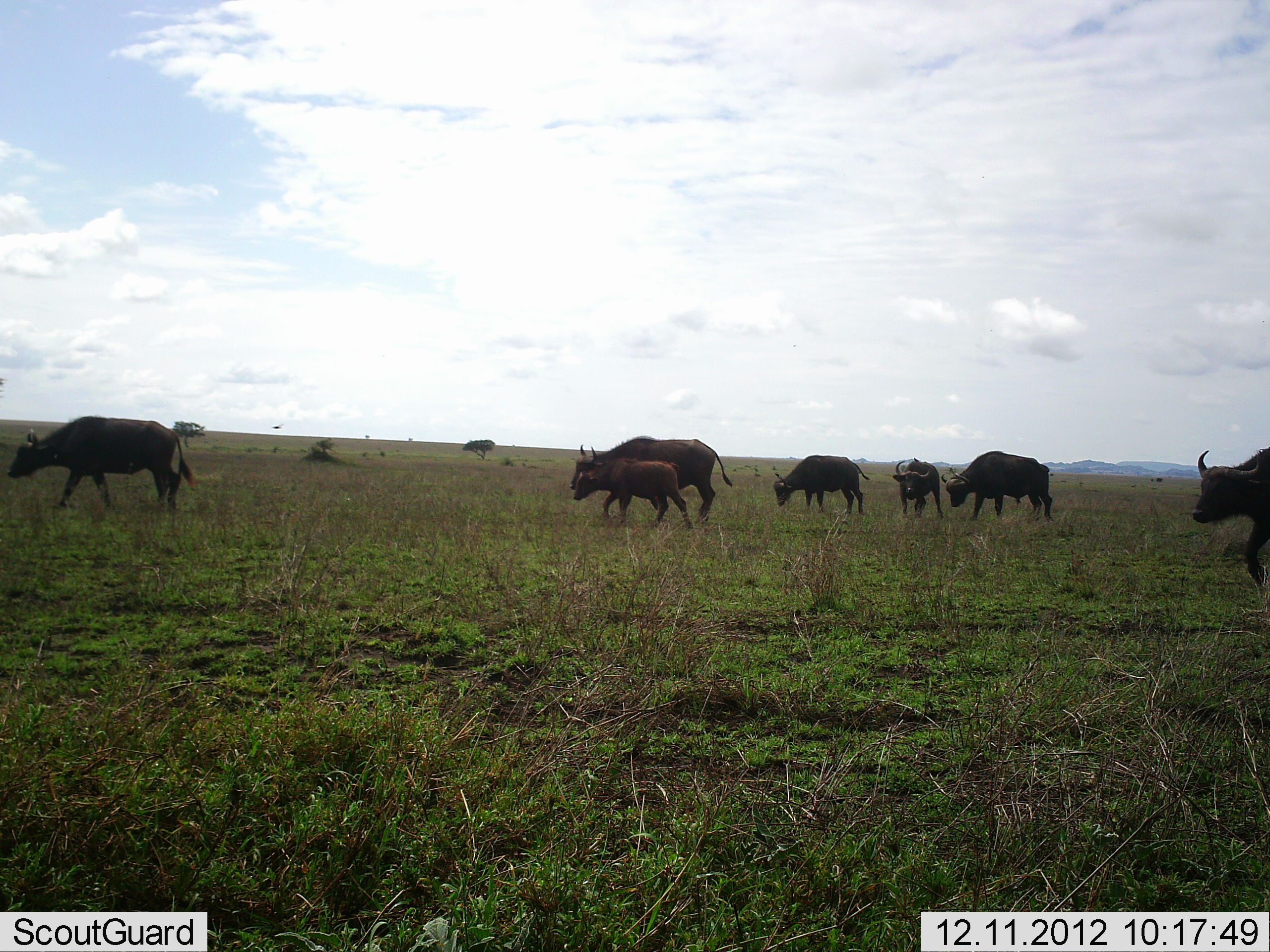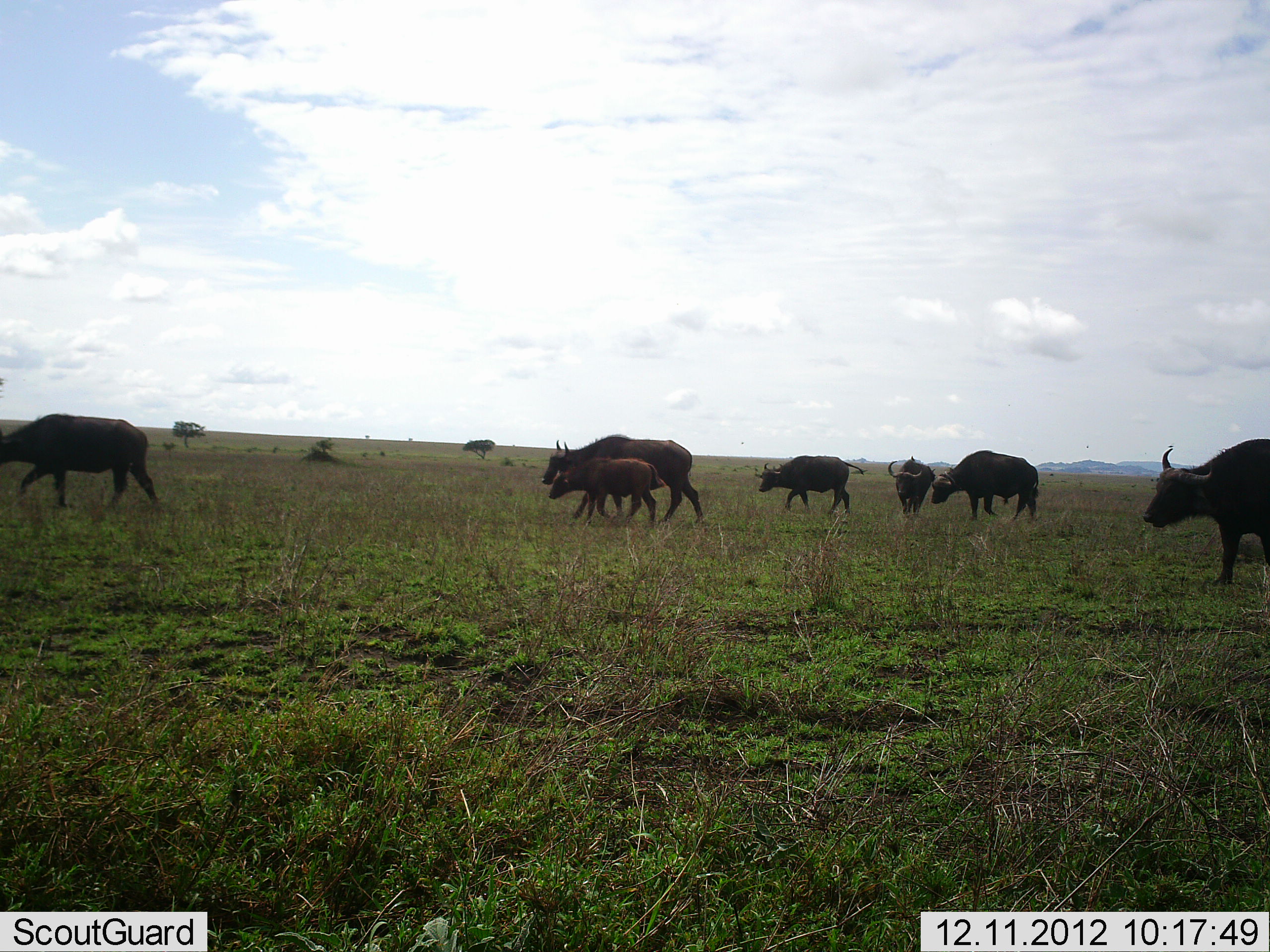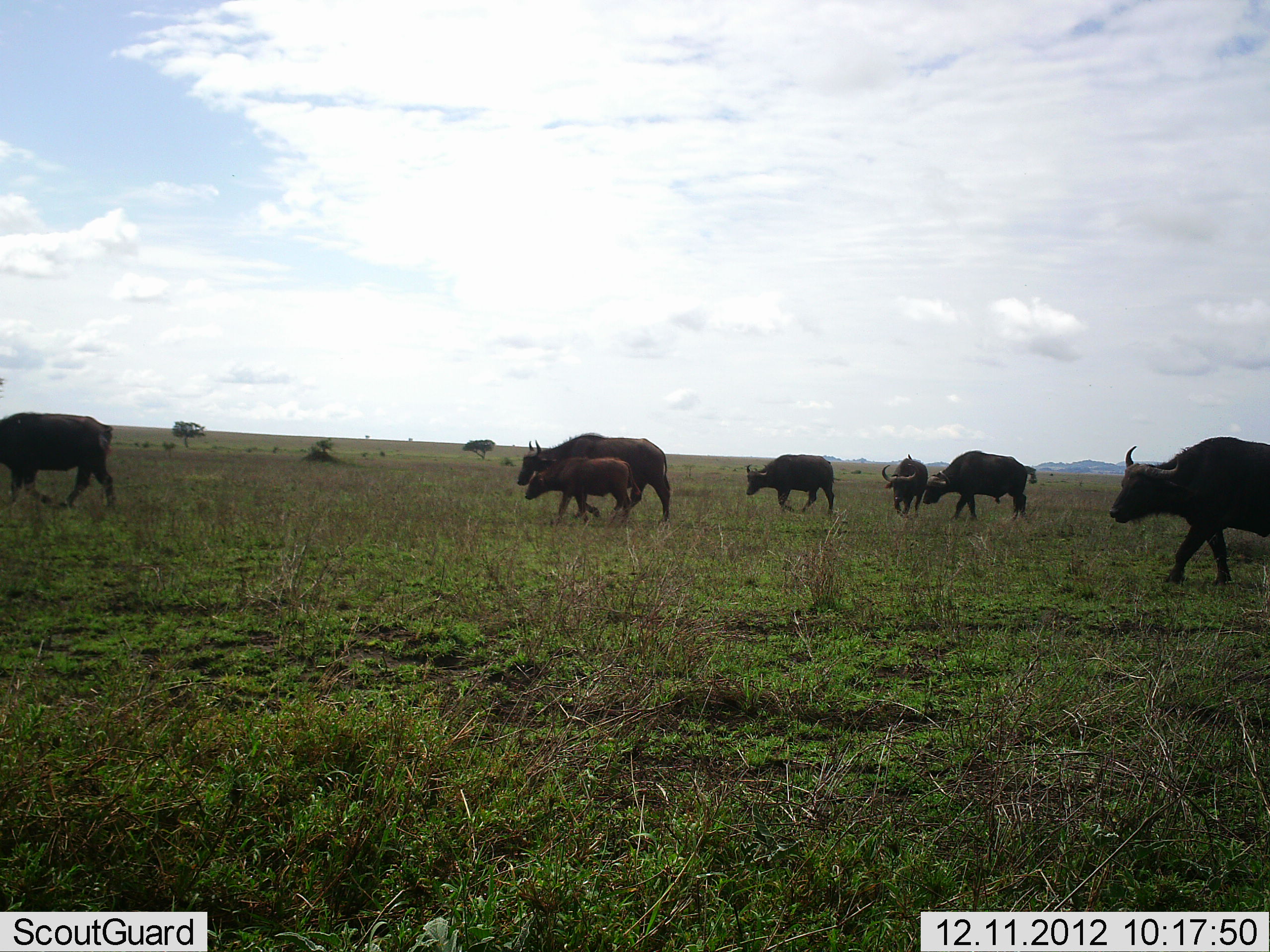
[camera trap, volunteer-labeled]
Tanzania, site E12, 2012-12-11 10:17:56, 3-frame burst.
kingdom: Animalia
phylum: Chordata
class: Mammalia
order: Artiodactyla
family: Bovidae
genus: Syncerus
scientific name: Syncerus caffer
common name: cape buffalo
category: buffalo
Buffalo (cape buffalo) (Syncerus caffer), count 7. Behavior (volunteer vote fractions): standing 10%, resting 0%, moving 100%, interacting 0%. Young present (vote fraction): 90%. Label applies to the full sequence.